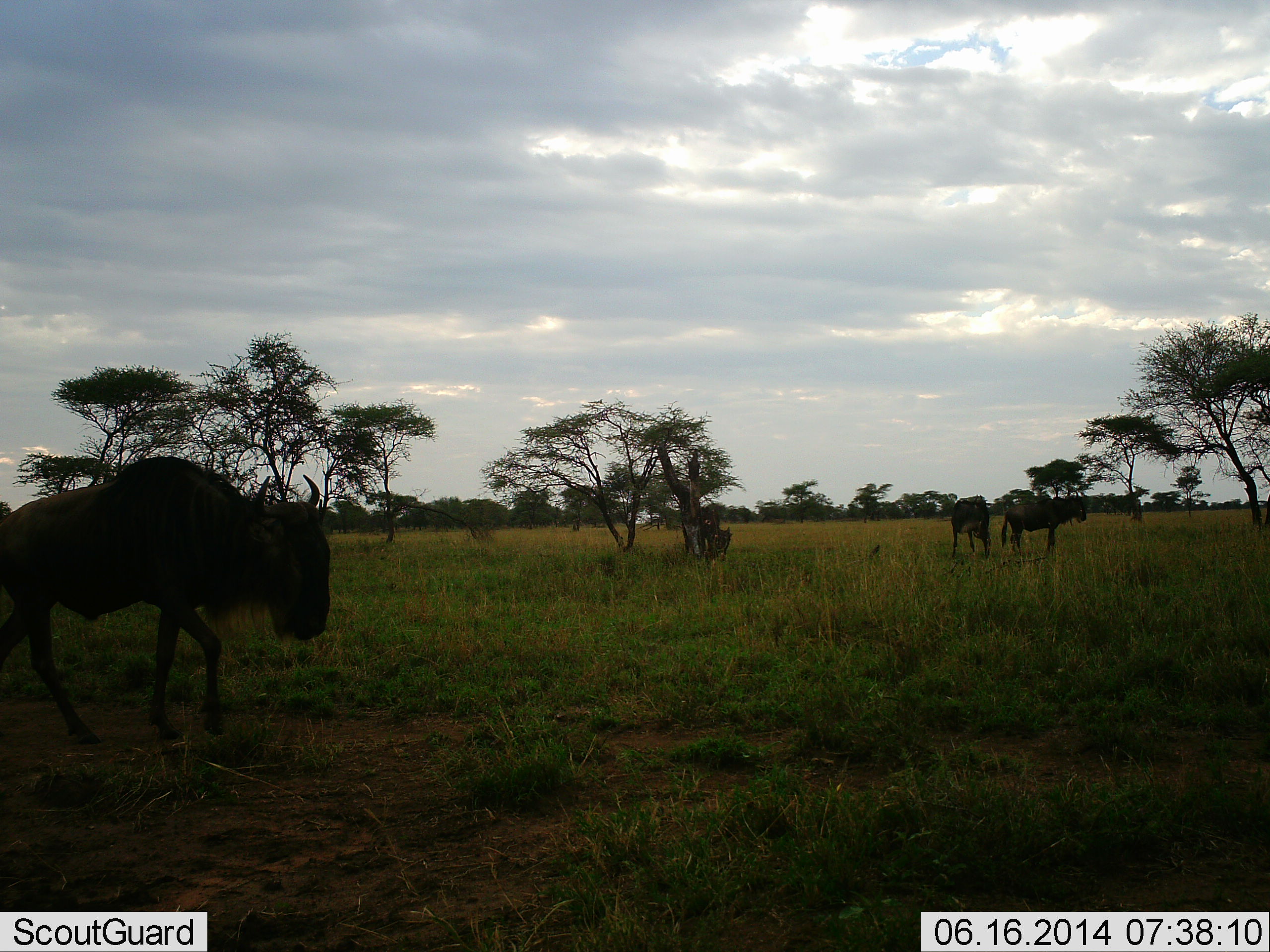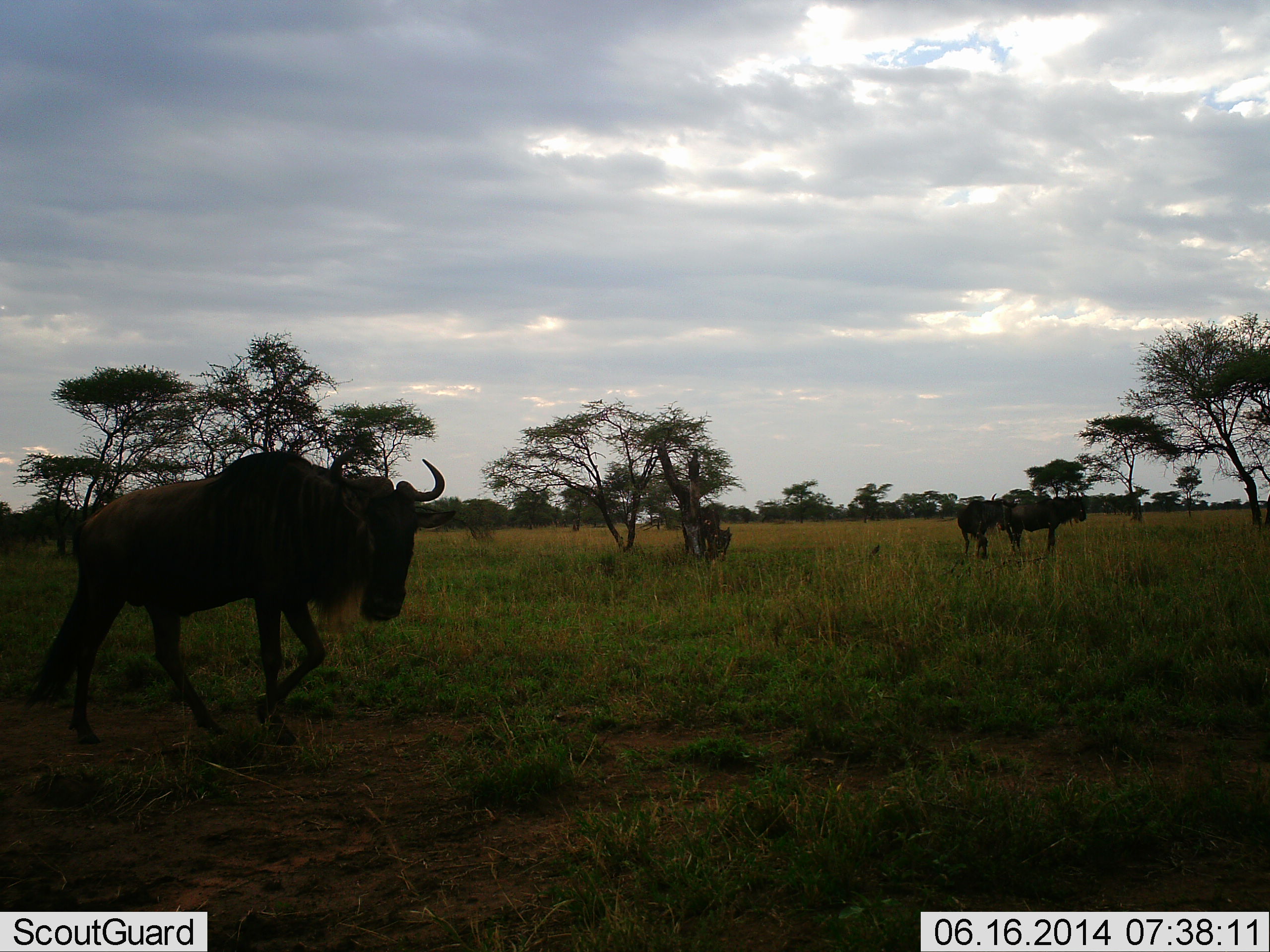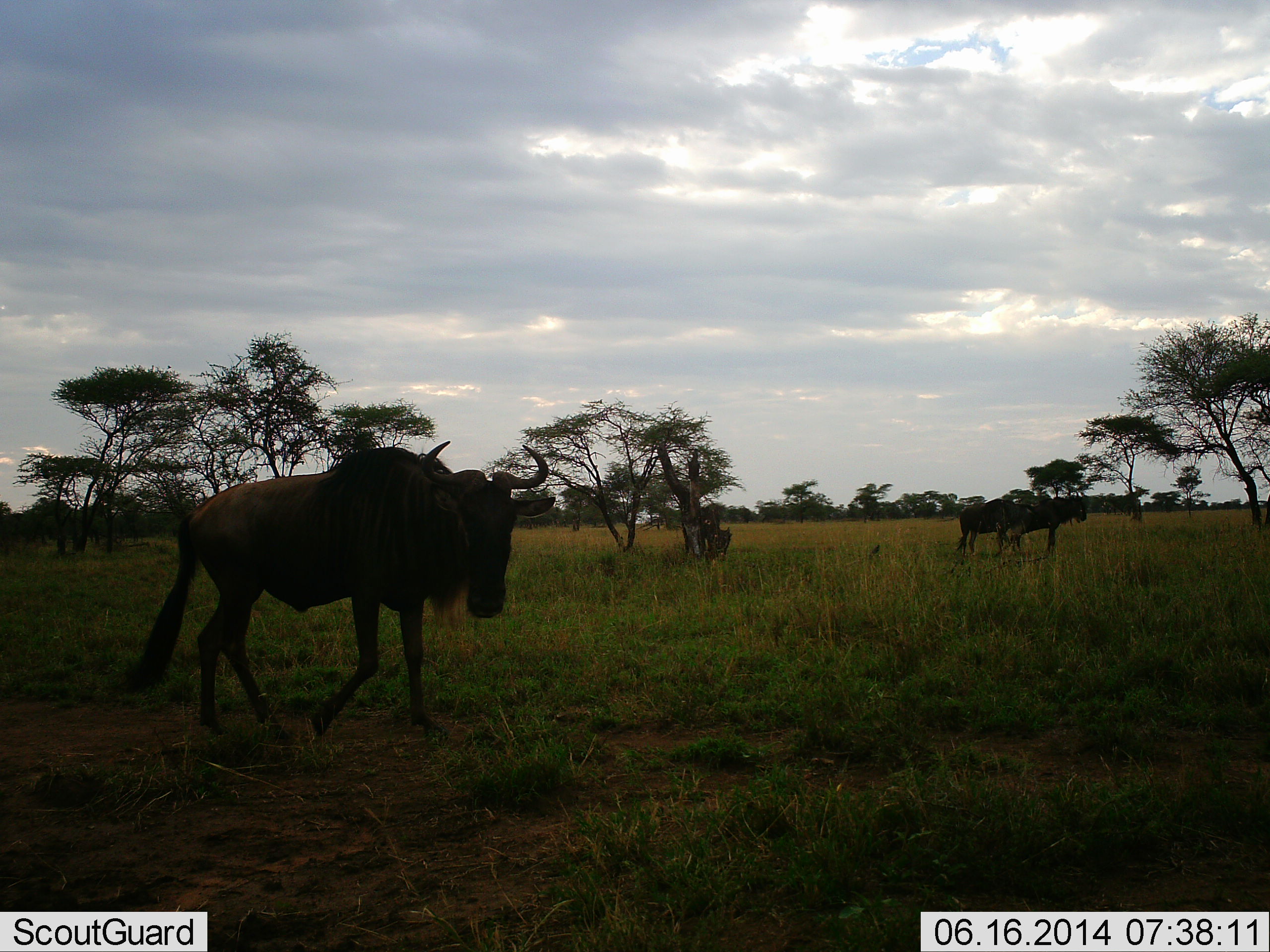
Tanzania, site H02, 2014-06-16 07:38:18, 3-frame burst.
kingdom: Animalia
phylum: Chordata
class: Mammalia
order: Artiodactyla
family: Bovidae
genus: Connochaetes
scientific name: Connochaetes taurinus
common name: blue wildebeest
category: wildebeest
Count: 3.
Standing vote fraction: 50%.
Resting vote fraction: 10%.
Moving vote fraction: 100%.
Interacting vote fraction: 0%.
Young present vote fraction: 0%.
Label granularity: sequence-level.